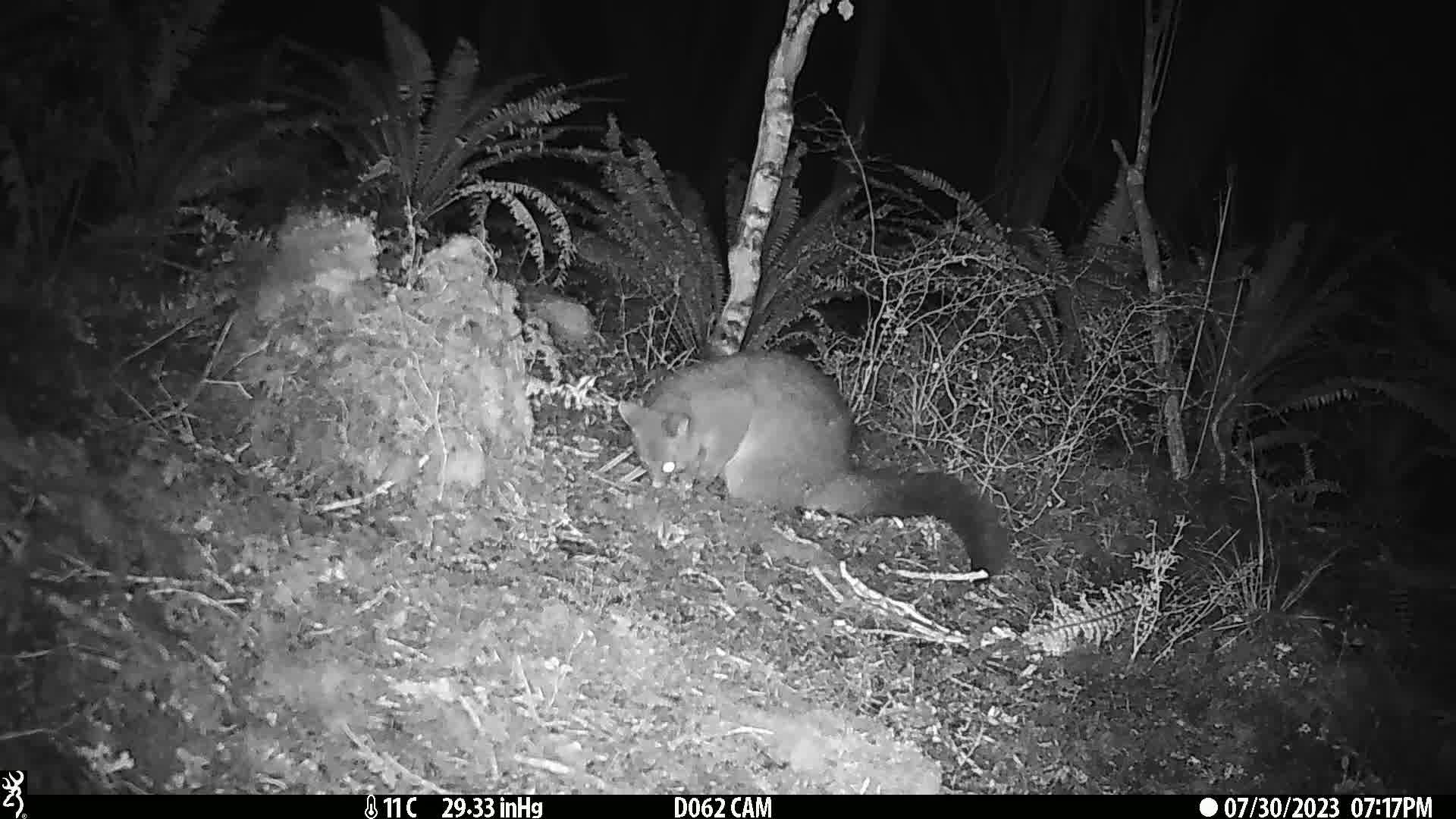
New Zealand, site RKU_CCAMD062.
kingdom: Animalia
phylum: Chordata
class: Mammalia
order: Diprotodontia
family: Phalangeridae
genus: Trichosurus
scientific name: Trichosurus vulpecula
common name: common brushtail possum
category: possum